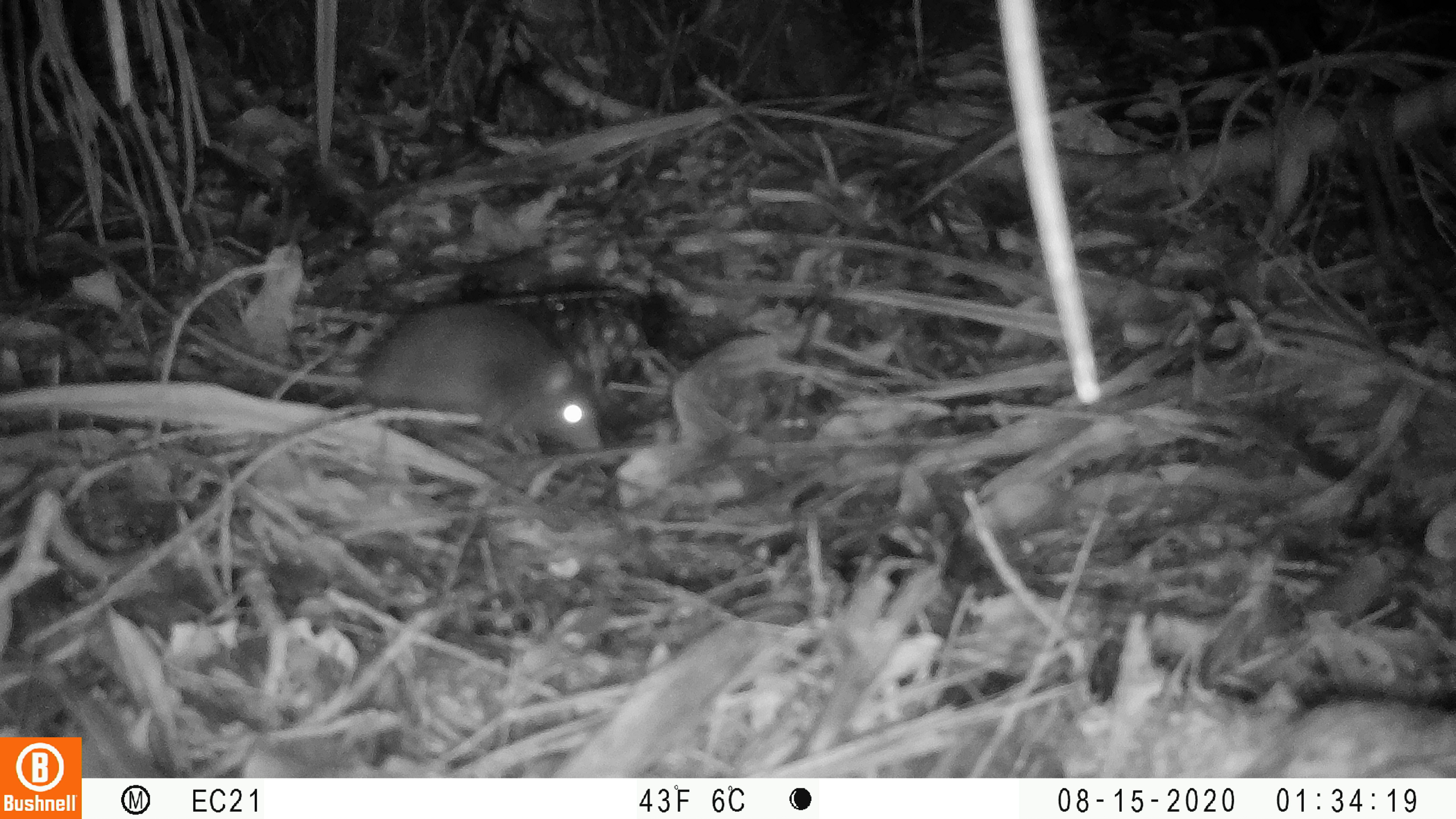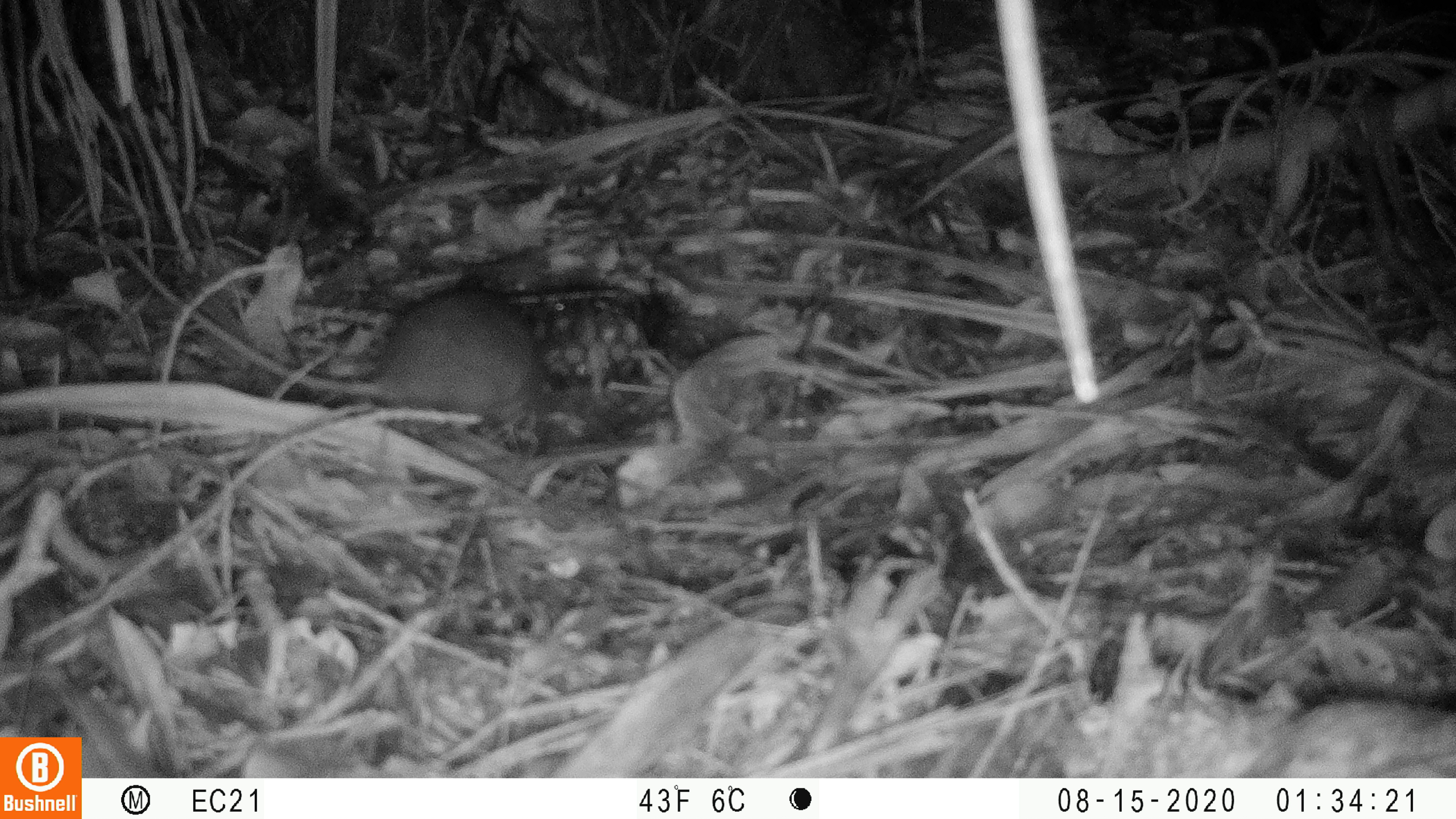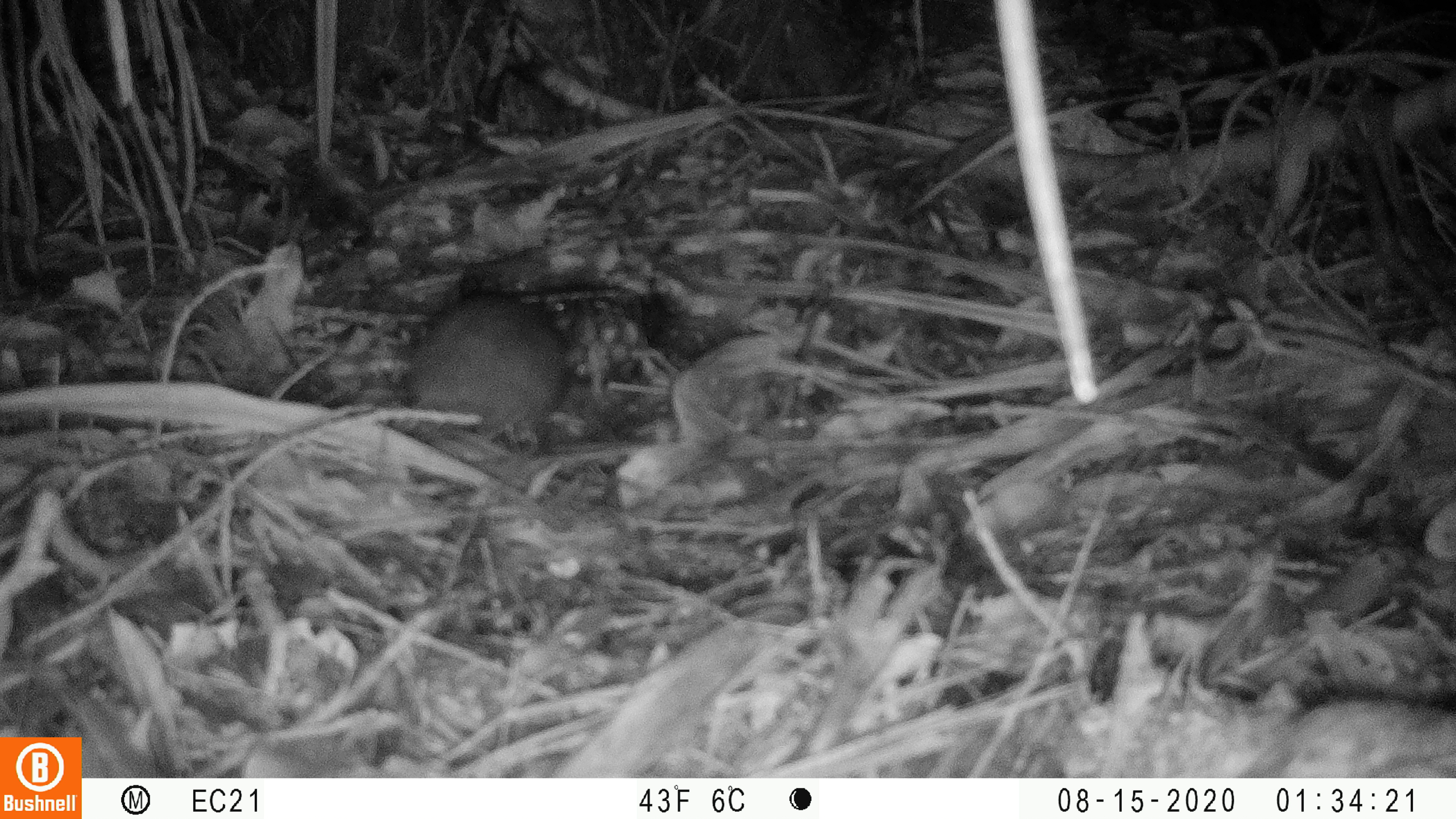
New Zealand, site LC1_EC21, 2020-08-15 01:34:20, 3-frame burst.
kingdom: Animalia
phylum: Chordata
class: Mammalia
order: Rodentia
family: Muridae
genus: Rattus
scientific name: Rattus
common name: rat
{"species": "rat (Rattus)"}